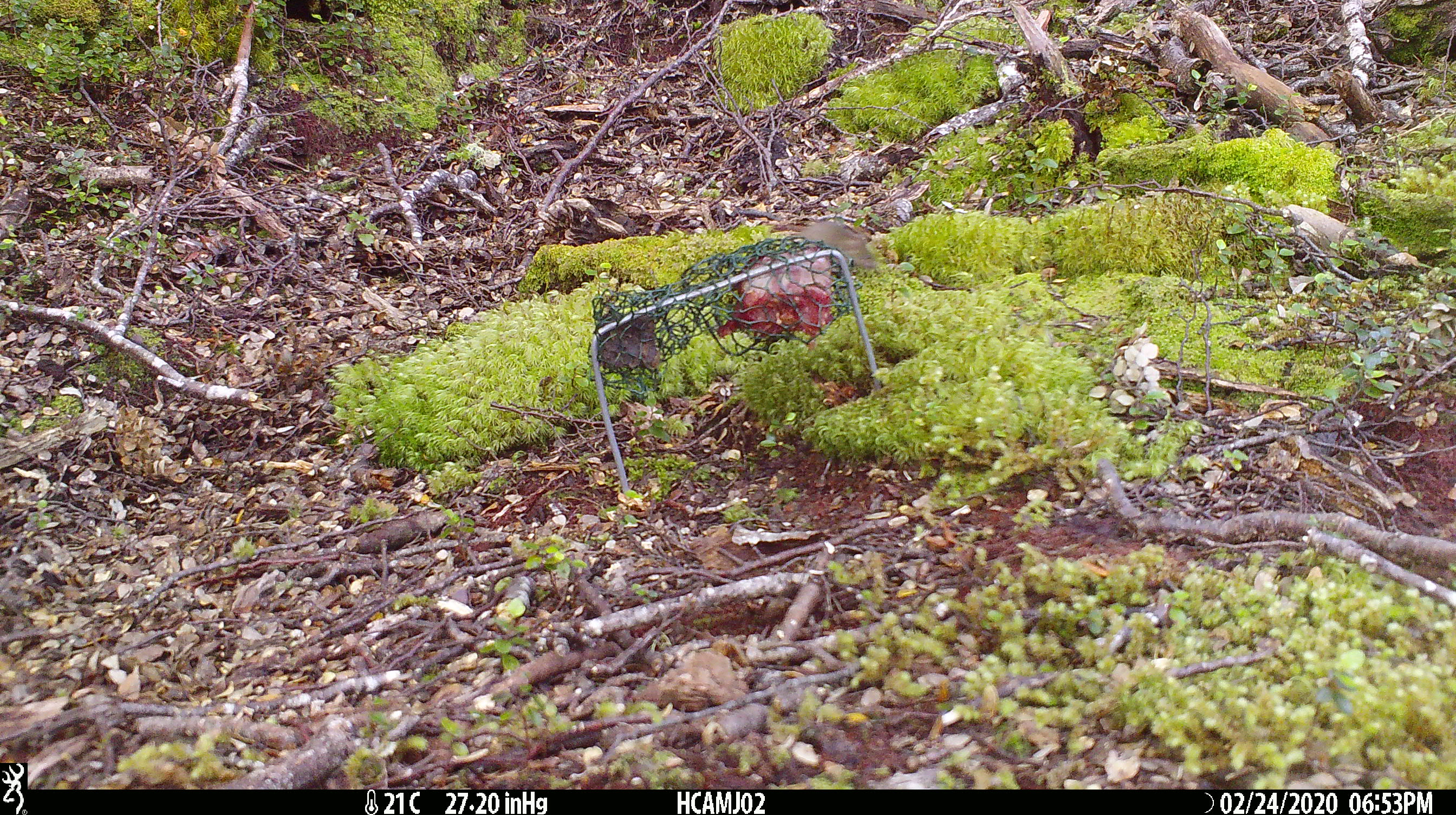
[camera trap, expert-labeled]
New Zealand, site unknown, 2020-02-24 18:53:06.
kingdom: Animalia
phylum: Chordata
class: Mammalia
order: Rodentia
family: Muridae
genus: Mus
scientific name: Mus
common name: mouse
Mouse (Mus).